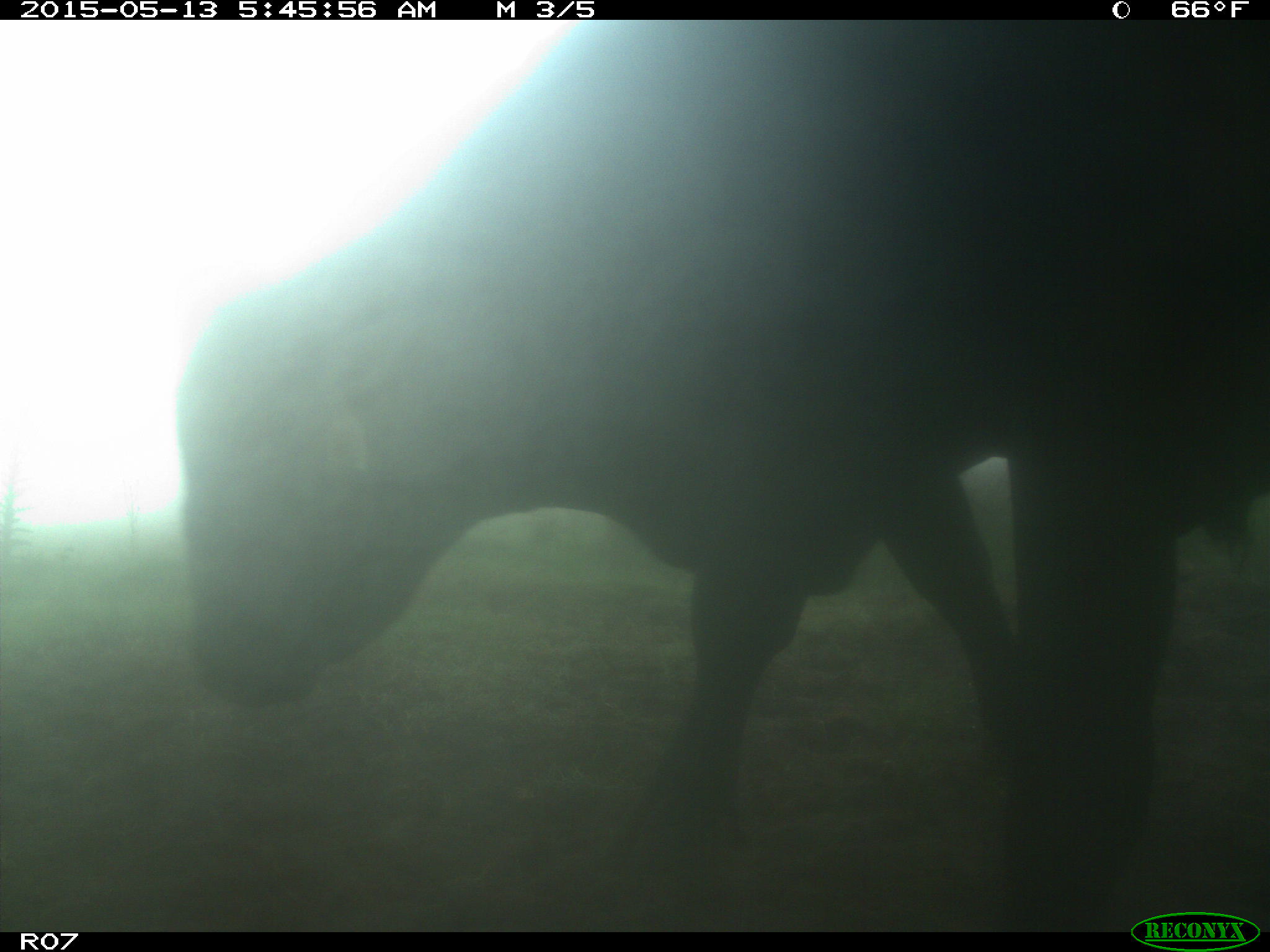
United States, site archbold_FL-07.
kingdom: Animalia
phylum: Chordata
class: Mammalia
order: Artiodactyla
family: Bovidae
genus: Bos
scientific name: Bos taurus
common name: domestic cow